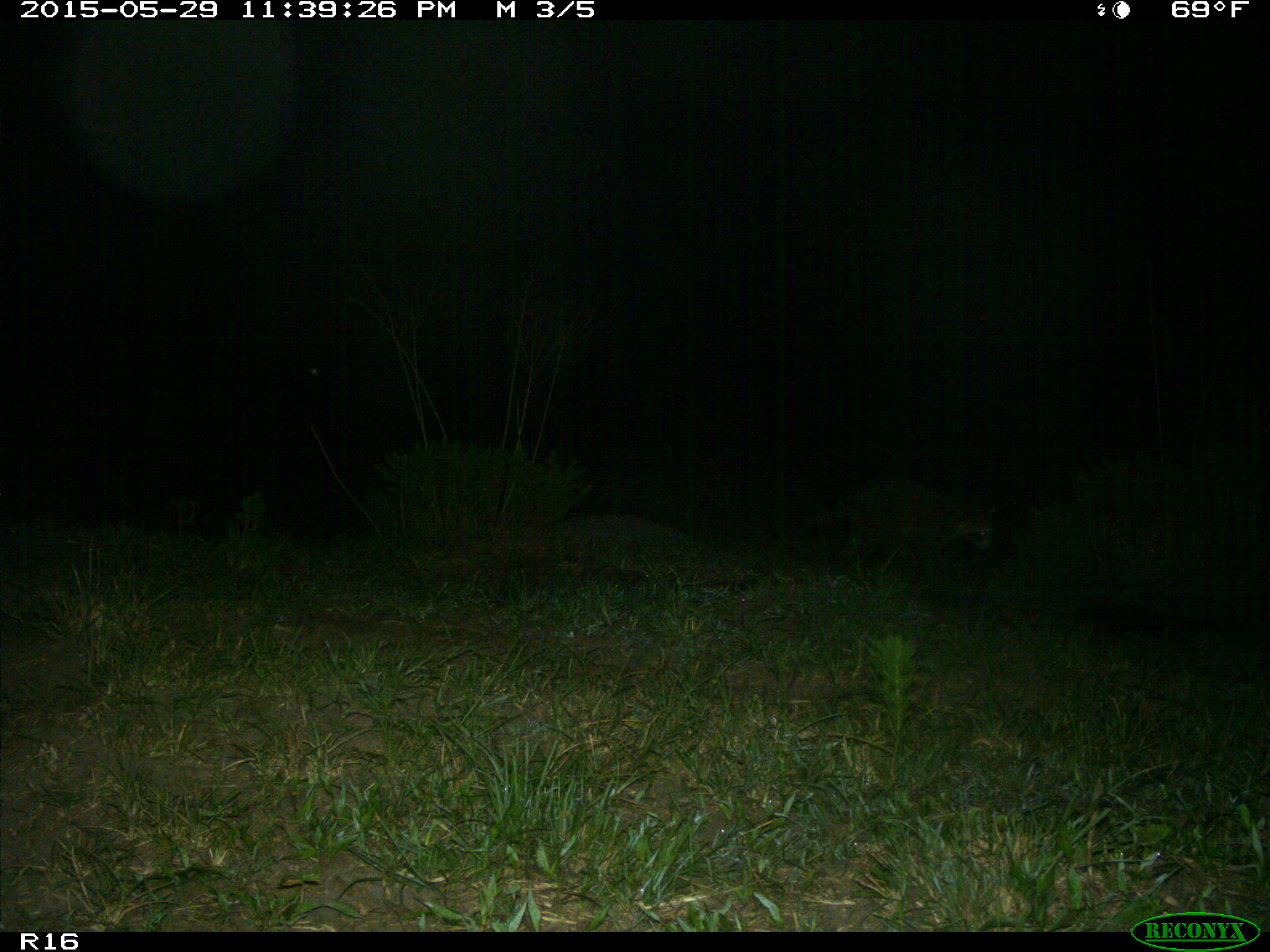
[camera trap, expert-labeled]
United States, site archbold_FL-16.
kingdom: Animalia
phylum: Chordata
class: Mammalia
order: Carnivora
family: Procyonidae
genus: Procyon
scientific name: Procyon lotor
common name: common raccoon